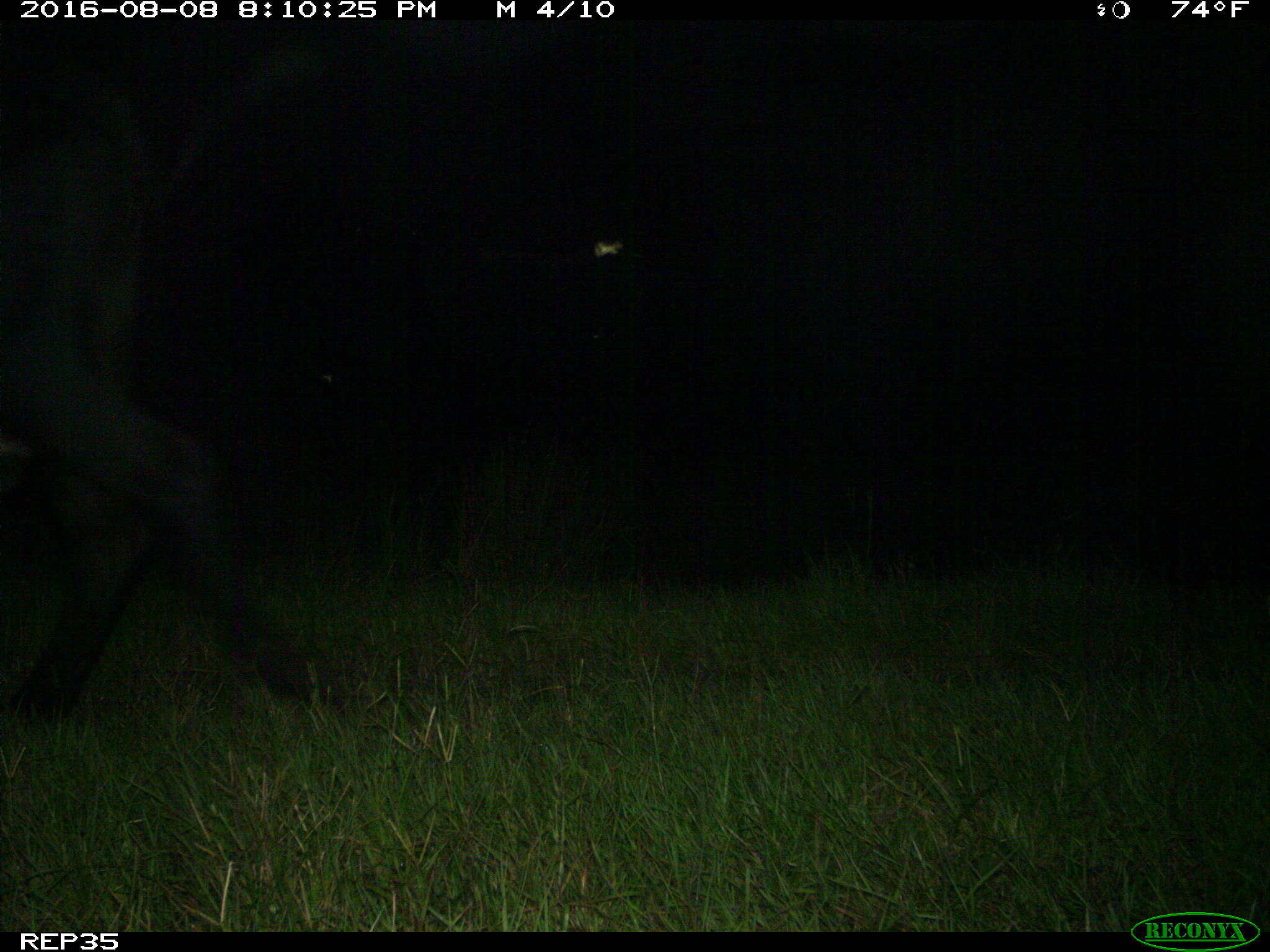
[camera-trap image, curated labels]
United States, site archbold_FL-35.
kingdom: Animalia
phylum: Chordata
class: Mammalia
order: Artiodactyla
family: Bovidae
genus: Bos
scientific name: Bos taurus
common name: domestic cow